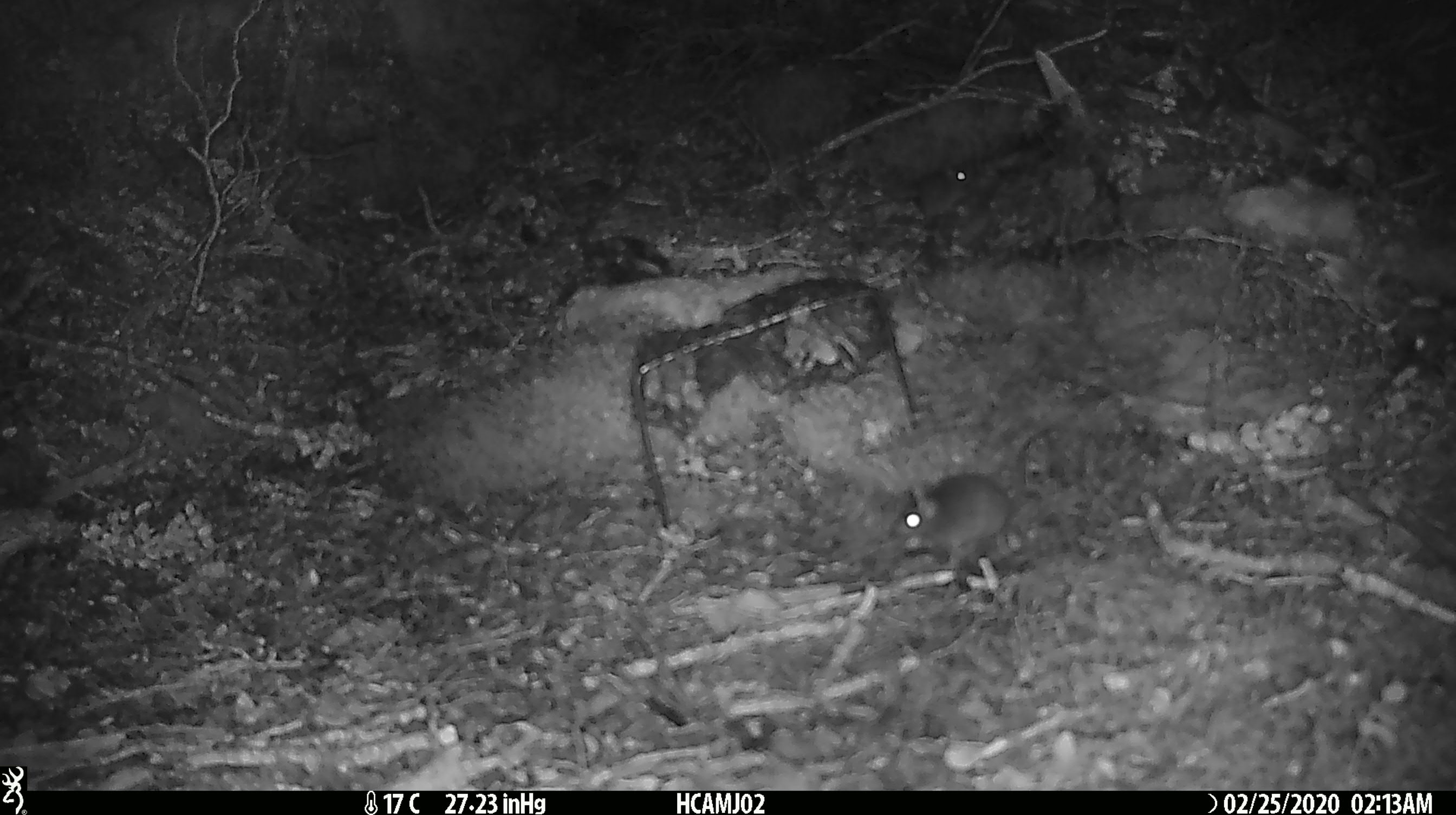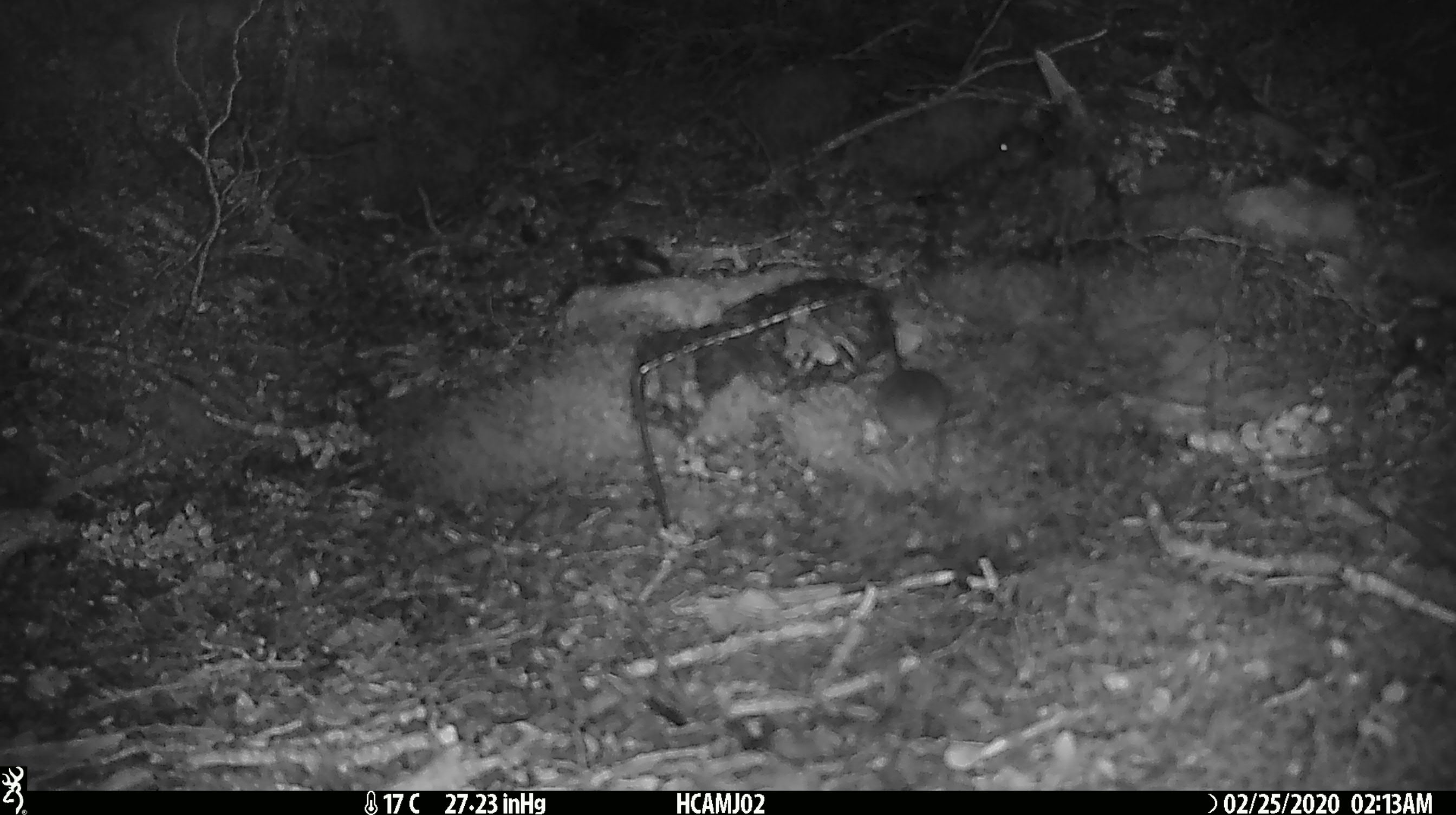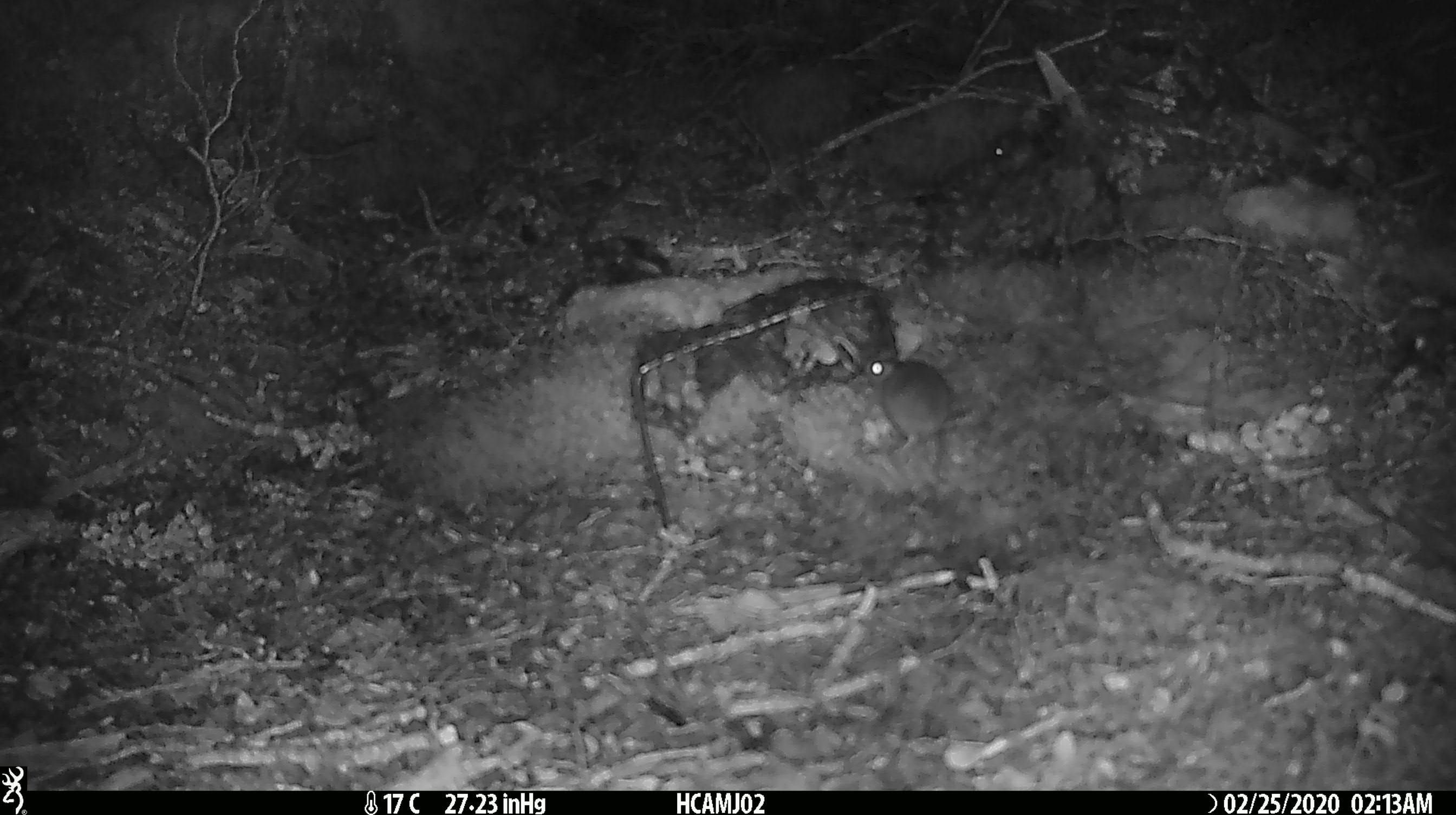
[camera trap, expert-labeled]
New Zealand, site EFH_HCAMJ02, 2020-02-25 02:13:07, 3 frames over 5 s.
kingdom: Animalia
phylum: Chordata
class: Mammalia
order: Rodentia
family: Muridae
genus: Mus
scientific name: Mus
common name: mouse